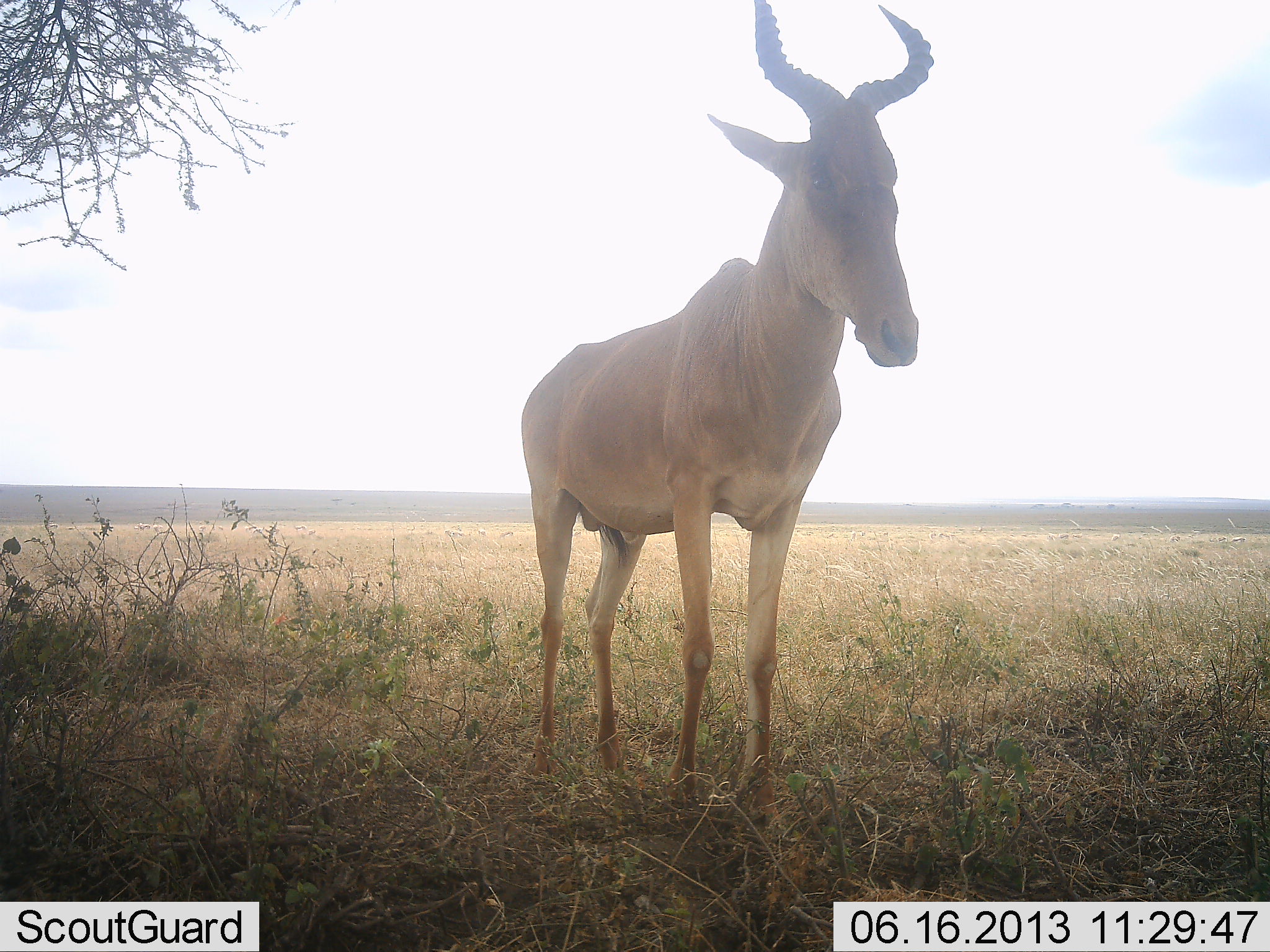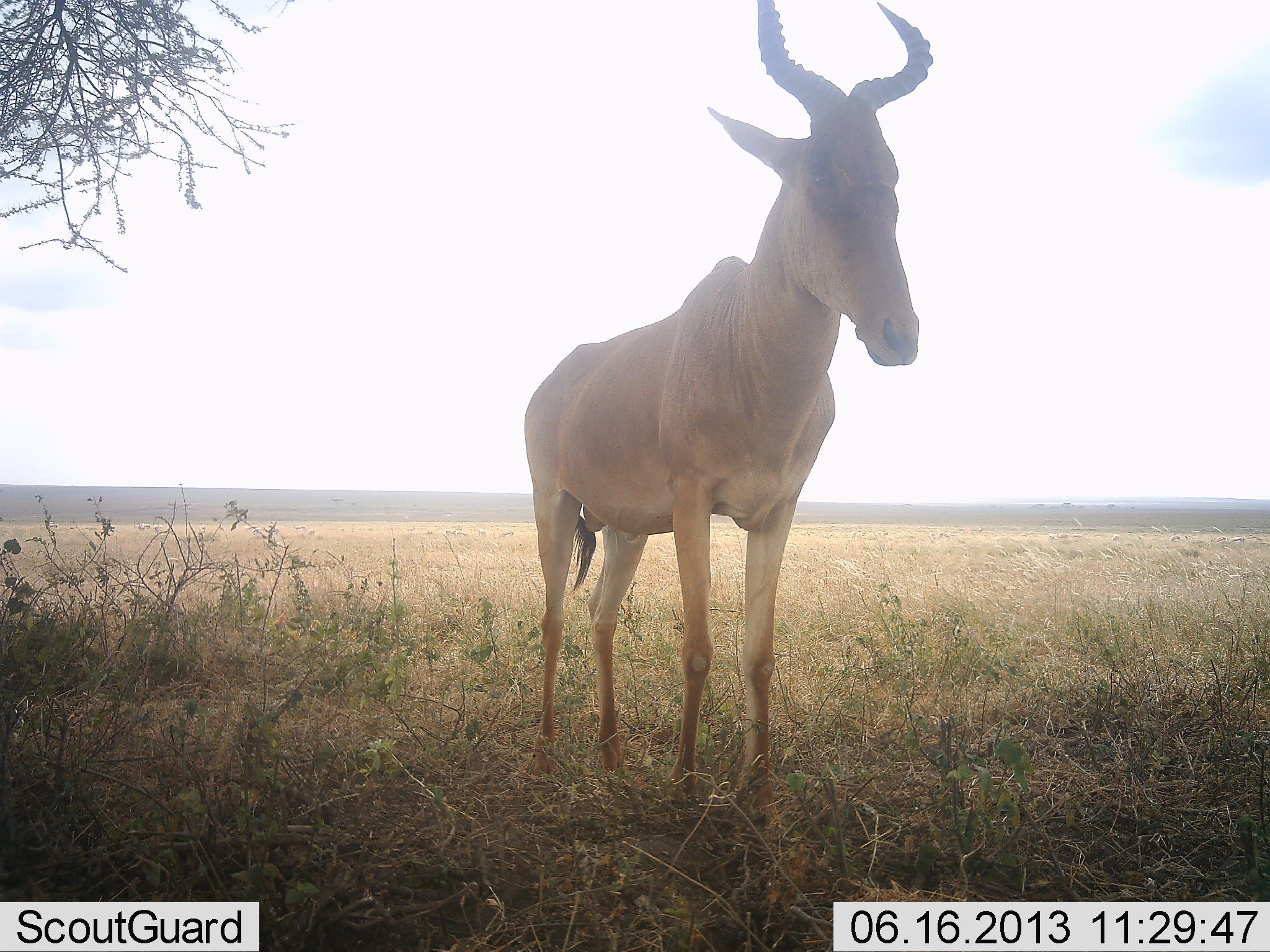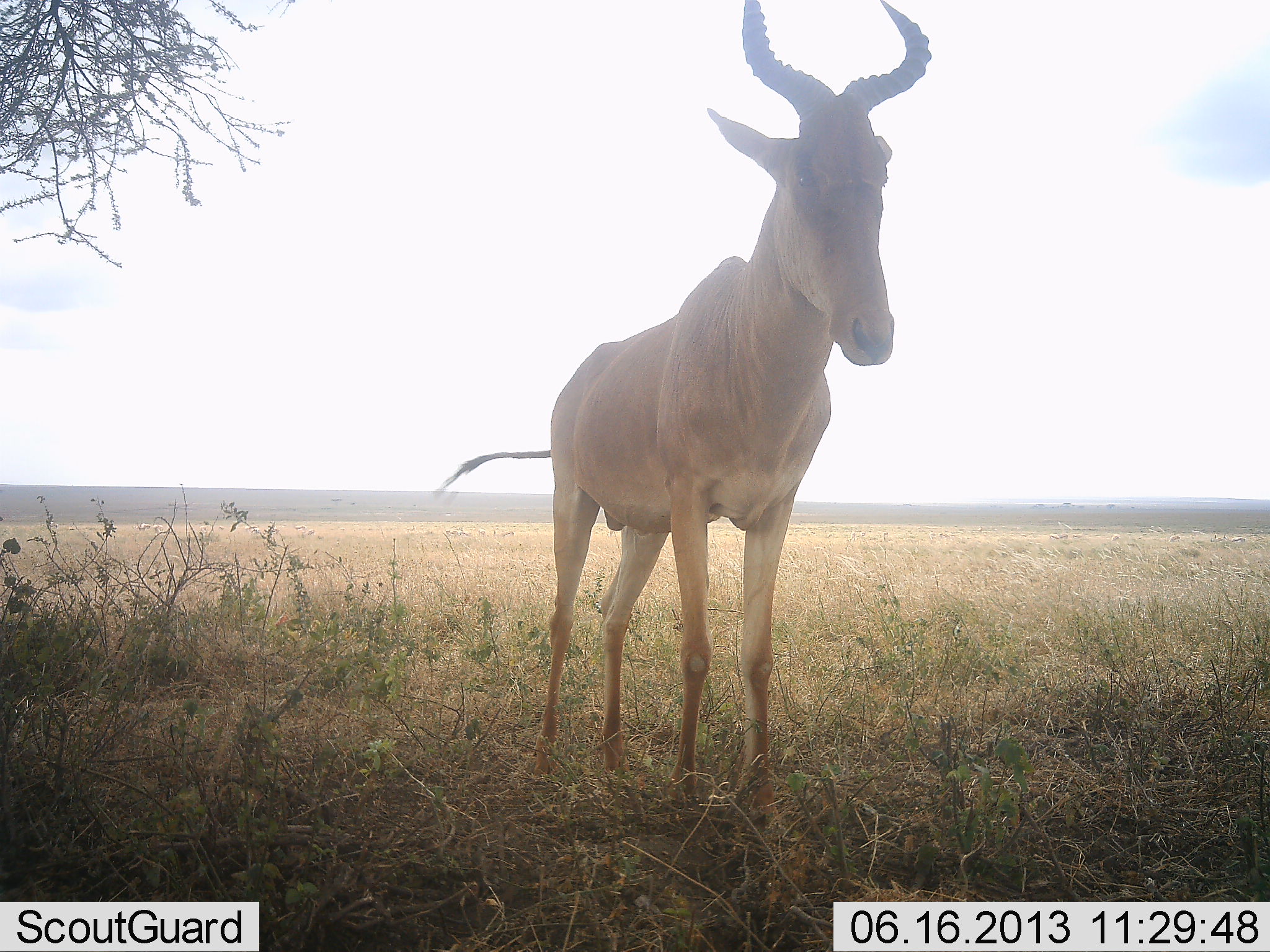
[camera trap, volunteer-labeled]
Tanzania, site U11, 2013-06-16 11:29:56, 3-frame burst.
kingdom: Animalia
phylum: Chordata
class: Mammalia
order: Artiodactyla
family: Bovidae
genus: Alcelaphus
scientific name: Alcelaphus buselaphus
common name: hartebeest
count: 1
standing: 100%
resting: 6%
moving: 0%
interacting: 0%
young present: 0%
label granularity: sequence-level